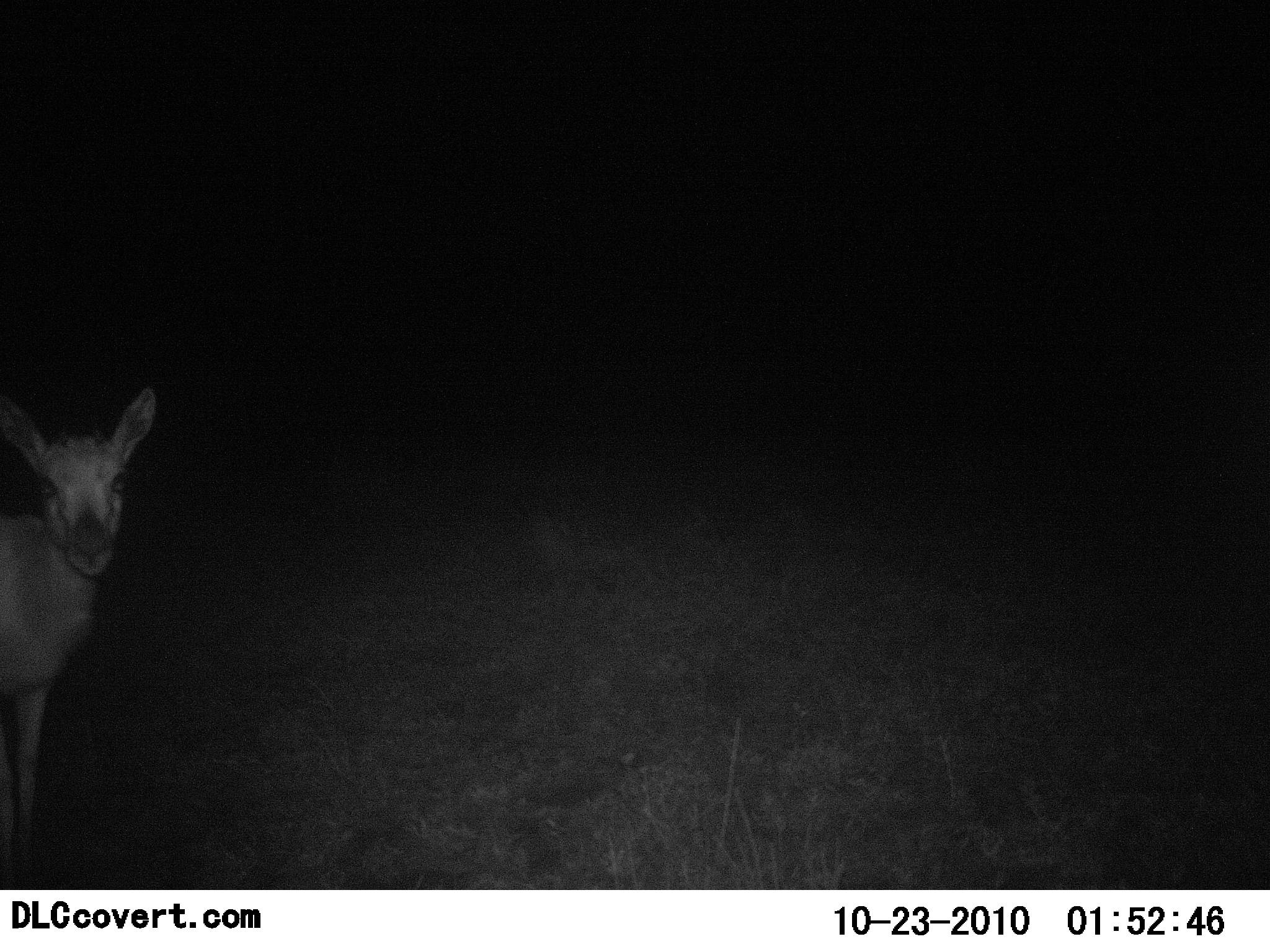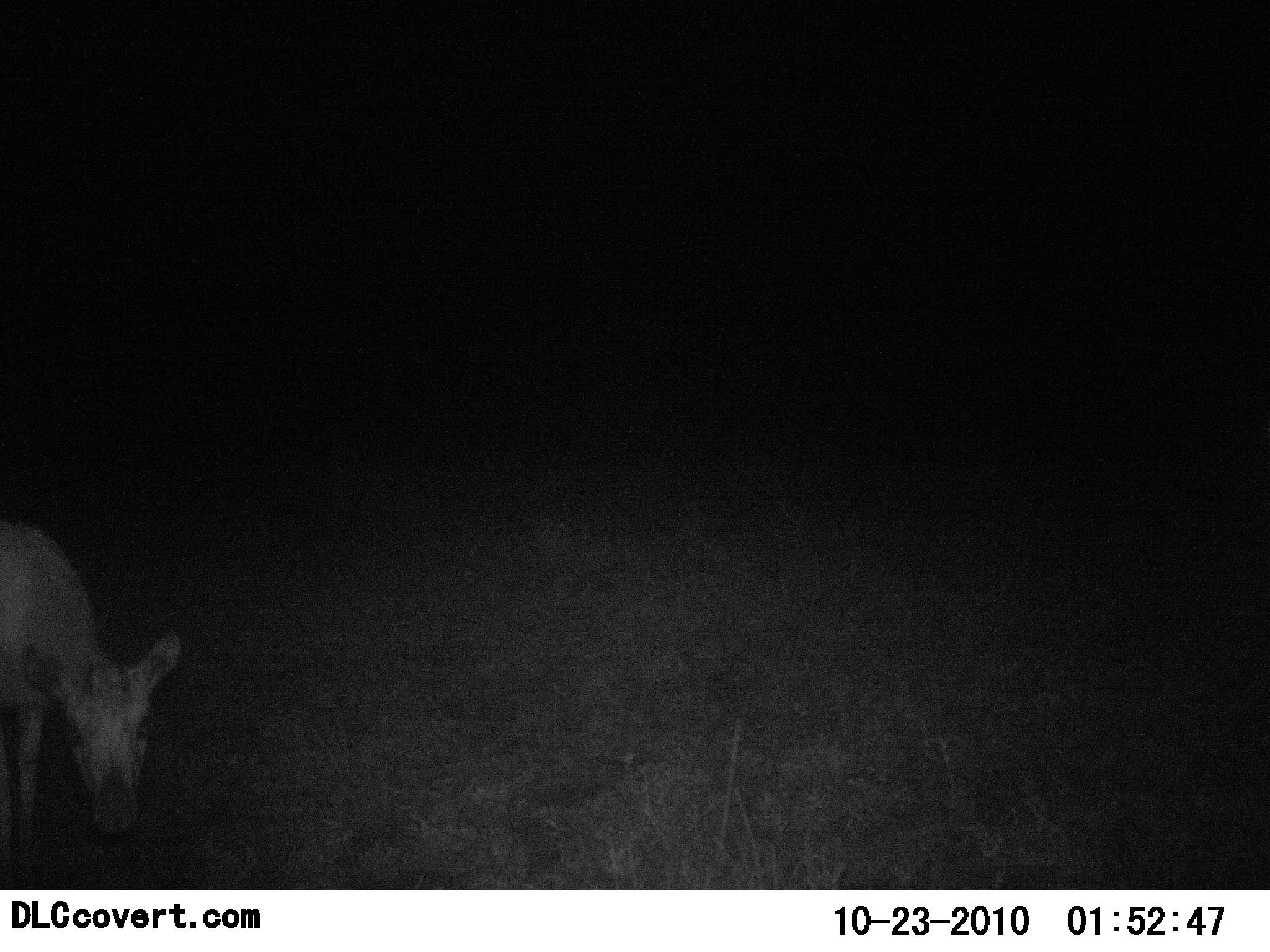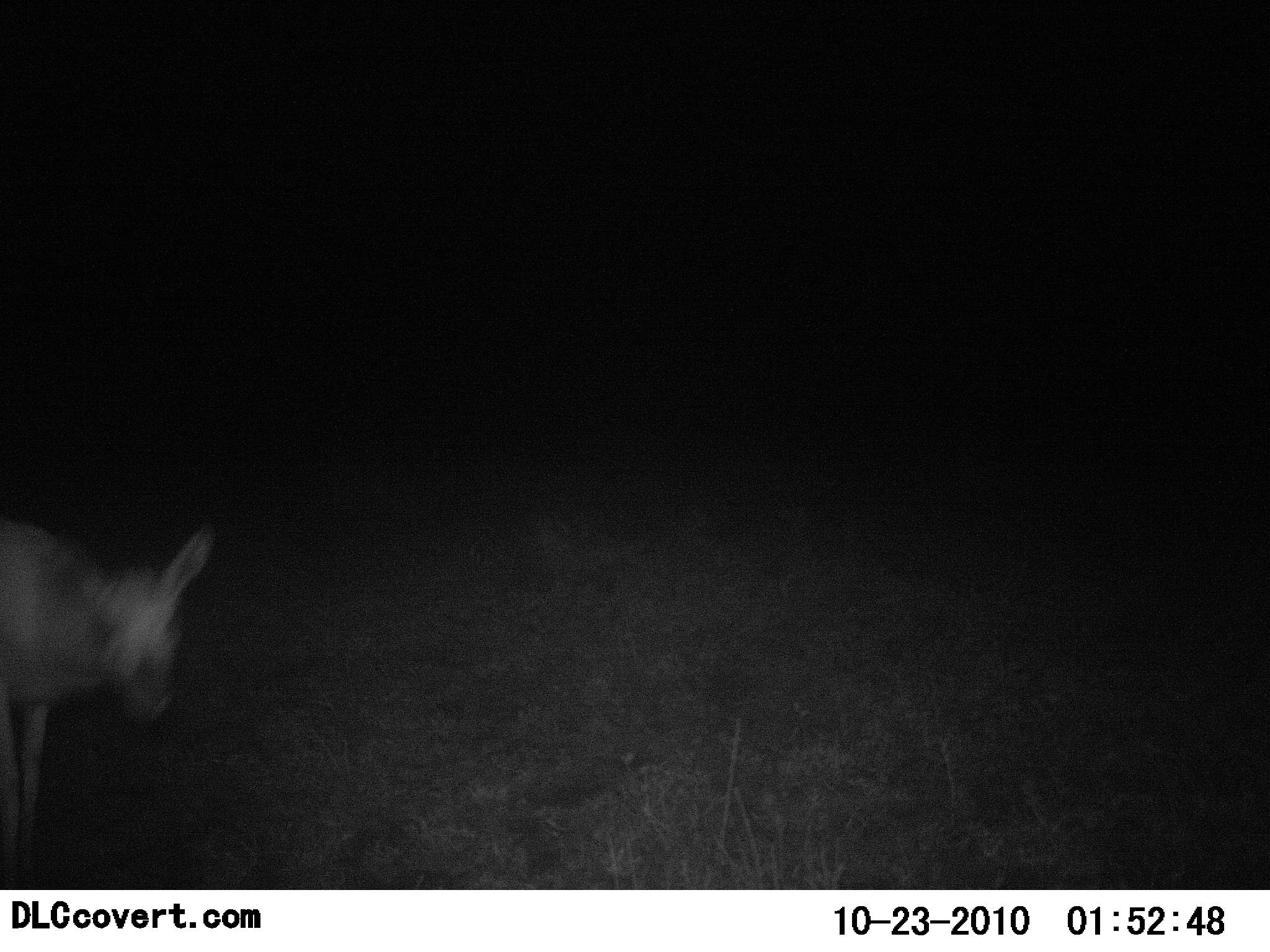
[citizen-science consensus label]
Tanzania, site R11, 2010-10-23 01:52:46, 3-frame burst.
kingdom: Animalia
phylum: Chordata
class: Mammalia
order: Artiodactyla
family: Bovidae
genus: Madoqua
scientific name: Madoqua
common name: dikdik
Dikdik (Madoqua), count 1. Behavior (volunteer vote fractions): standing 71%, resting 0%, moving 29%, interacting 0%. Young present (vote fraction): 0%. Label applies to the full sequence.